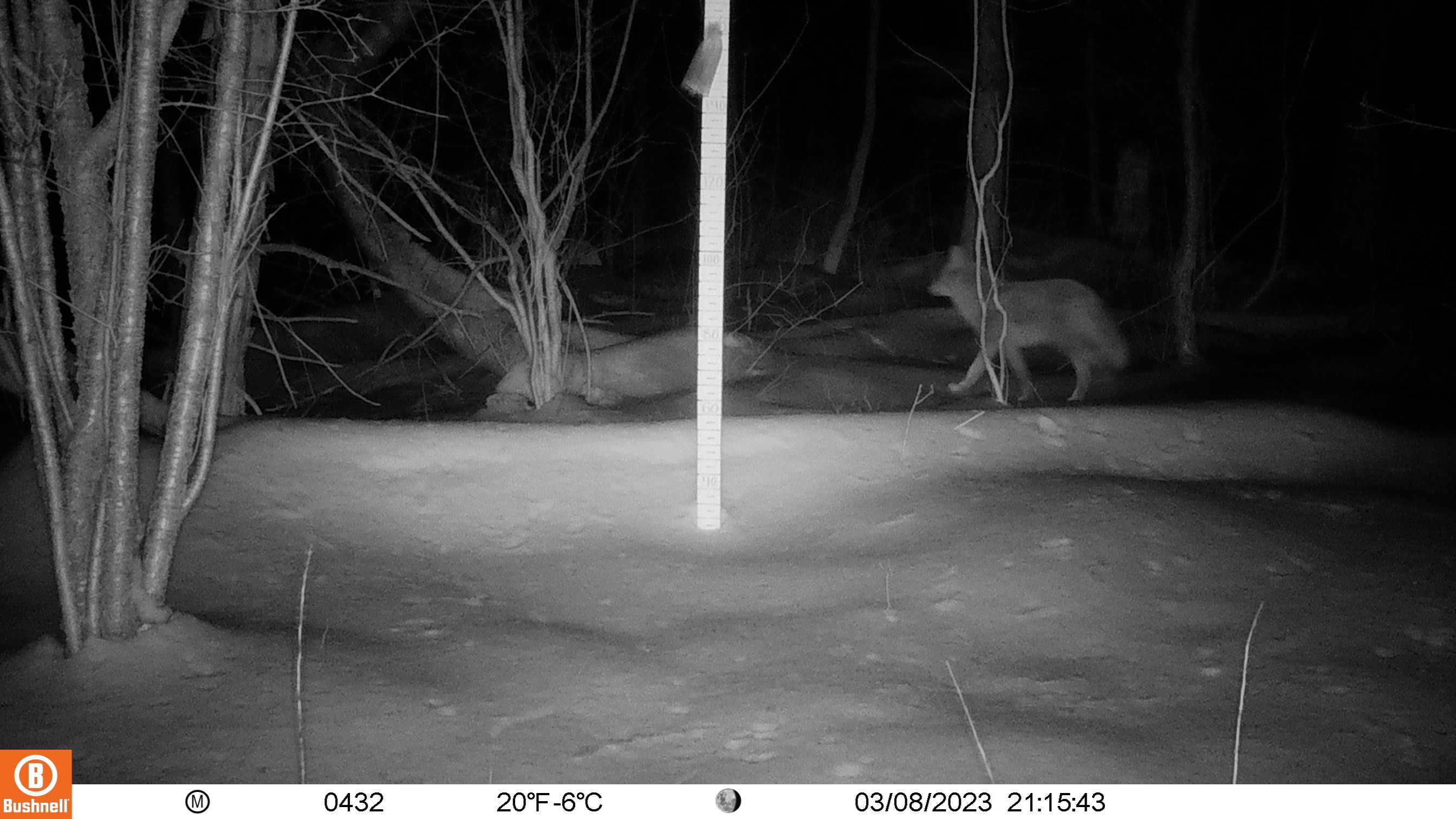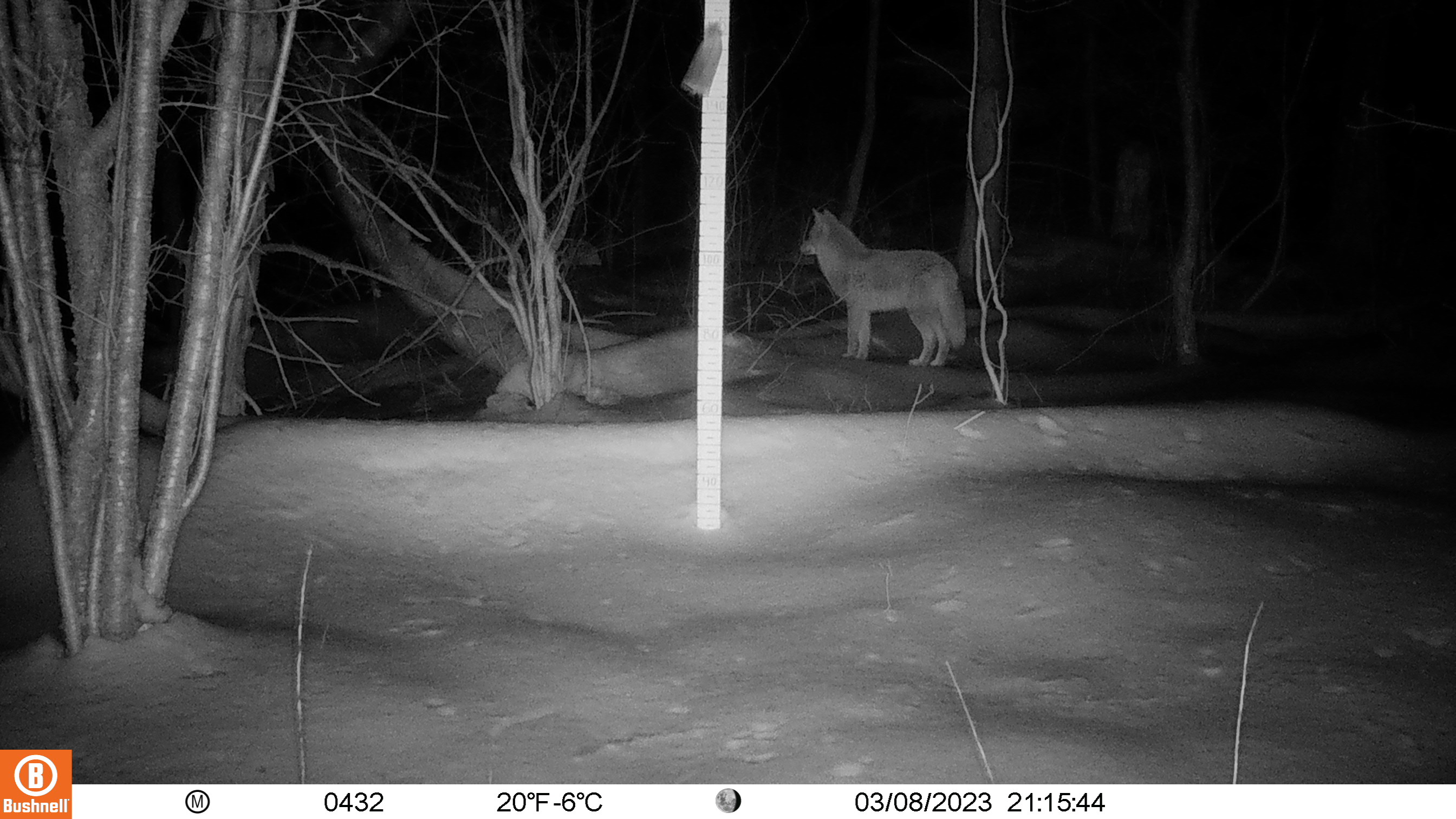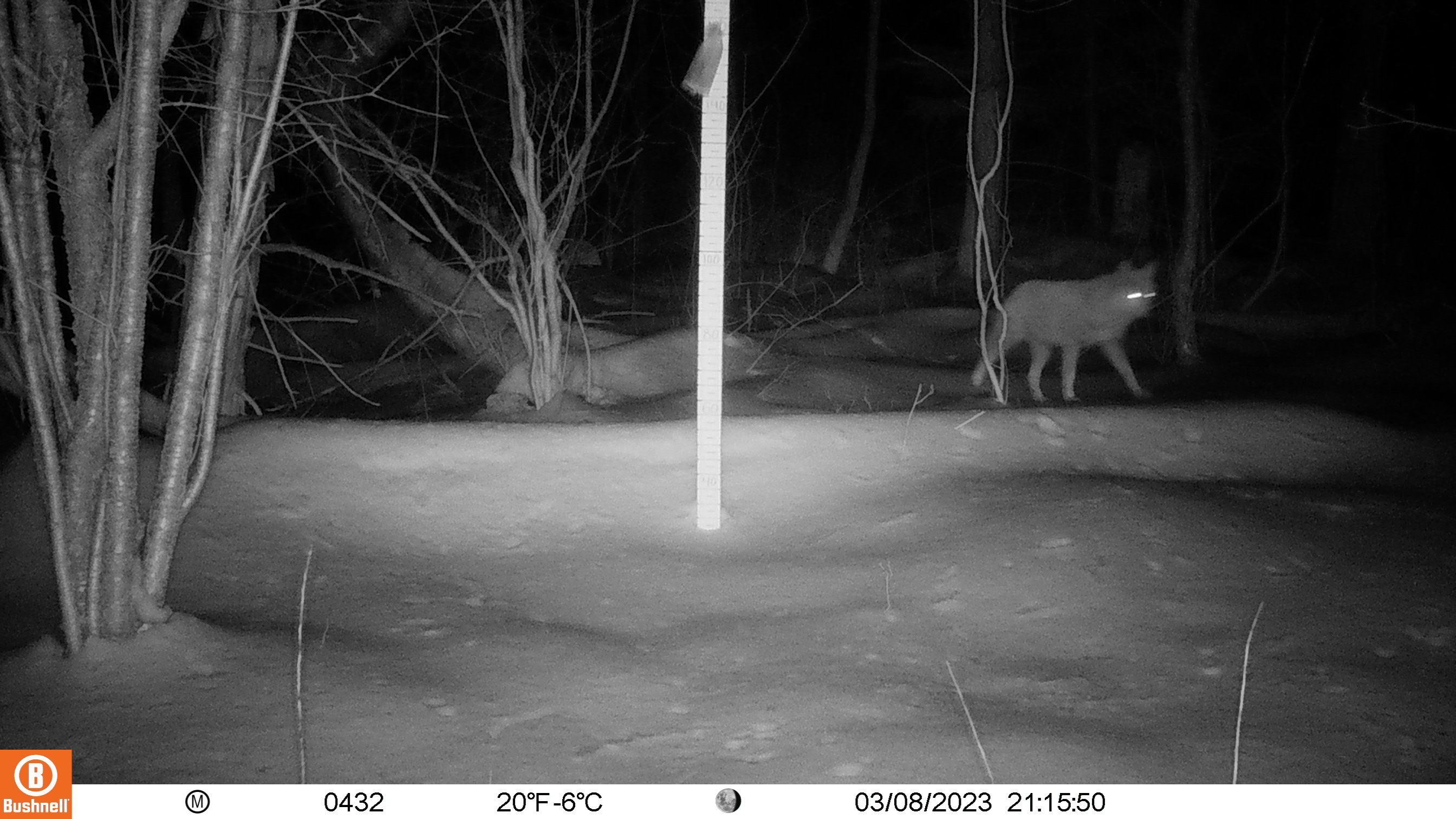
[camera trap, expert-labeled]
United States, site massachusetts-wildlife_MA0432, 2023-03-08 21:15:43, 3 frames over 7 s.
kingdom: Animalia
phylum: Chordata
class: Mammalia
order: Carnivora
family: Canidae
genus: Canis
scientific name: Canis latrans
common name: coyote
Coyote (Canis latrans).